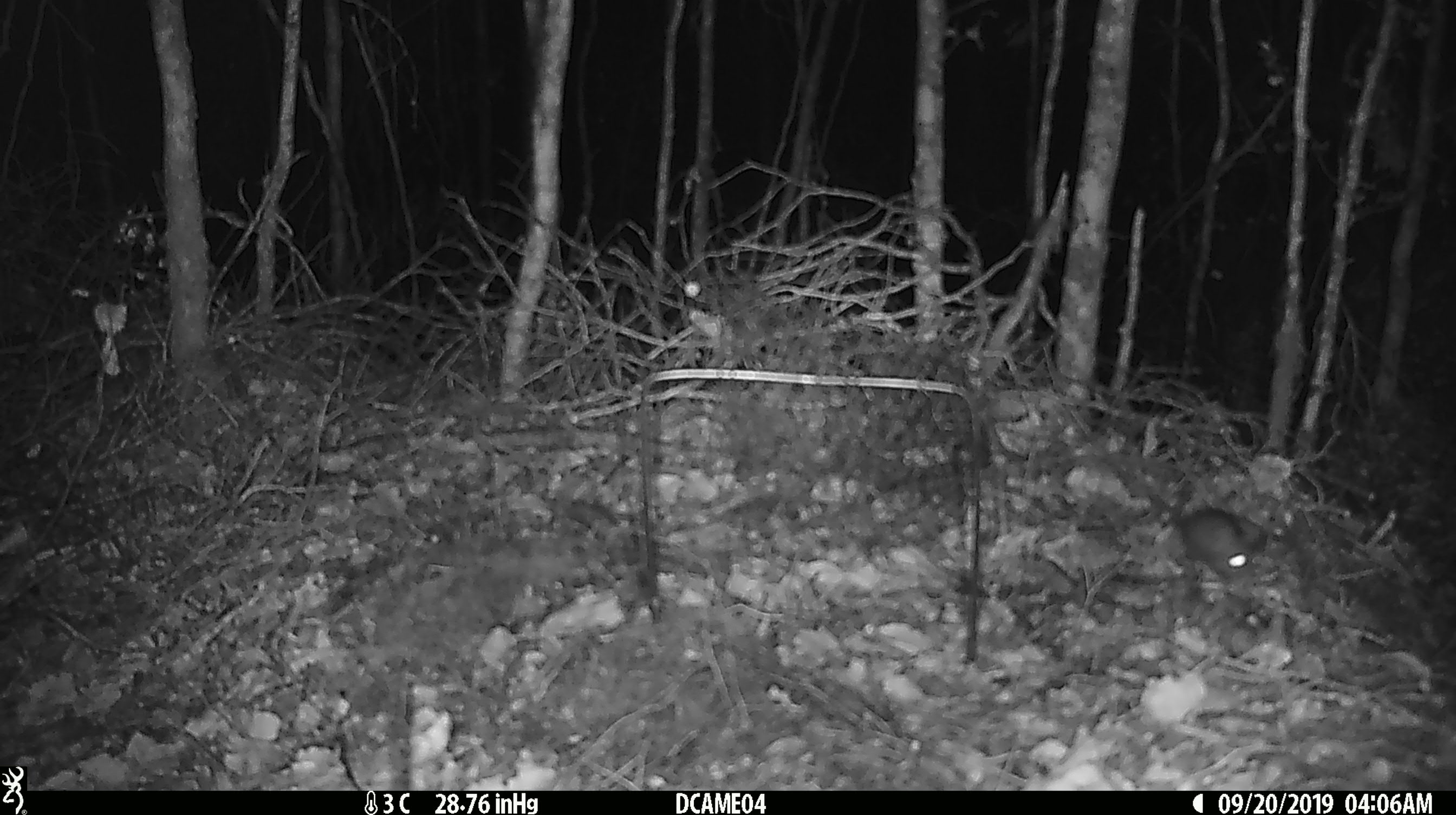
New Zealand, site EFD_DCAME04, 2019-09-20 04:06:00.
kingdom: Animalia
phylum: Chordata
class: Mammalia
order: Rodentia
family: Muridae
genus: Mus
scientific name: Mus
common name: mouse